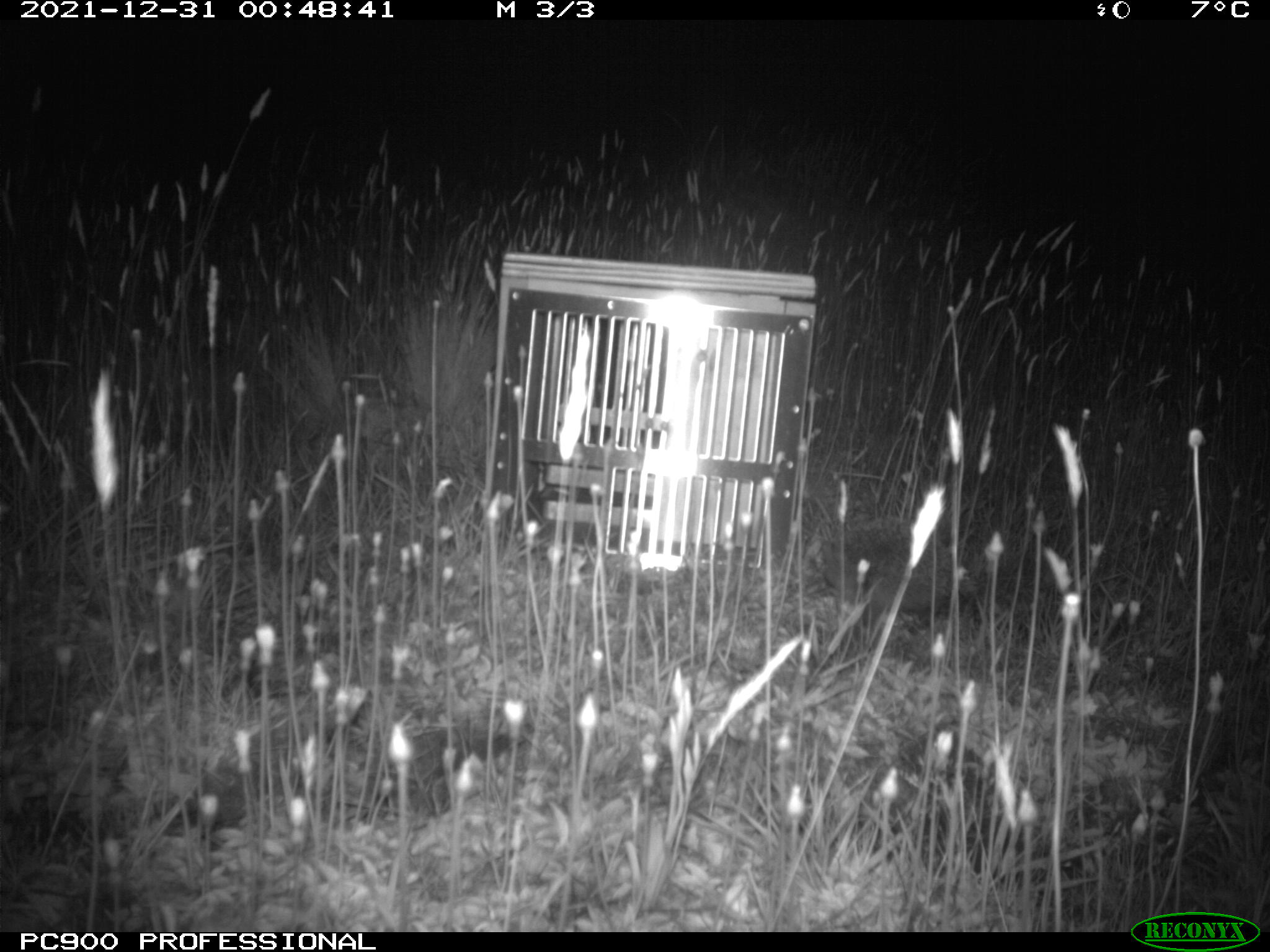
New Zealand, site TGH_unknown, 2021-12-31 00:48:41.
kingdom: Animalia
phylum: Chordata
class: Mammalia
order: Eulipotyphla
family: Erinaceidae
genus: Erinaceus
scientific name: Erinaceus europaeus europaeus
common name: european hedgehog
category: hedgehog